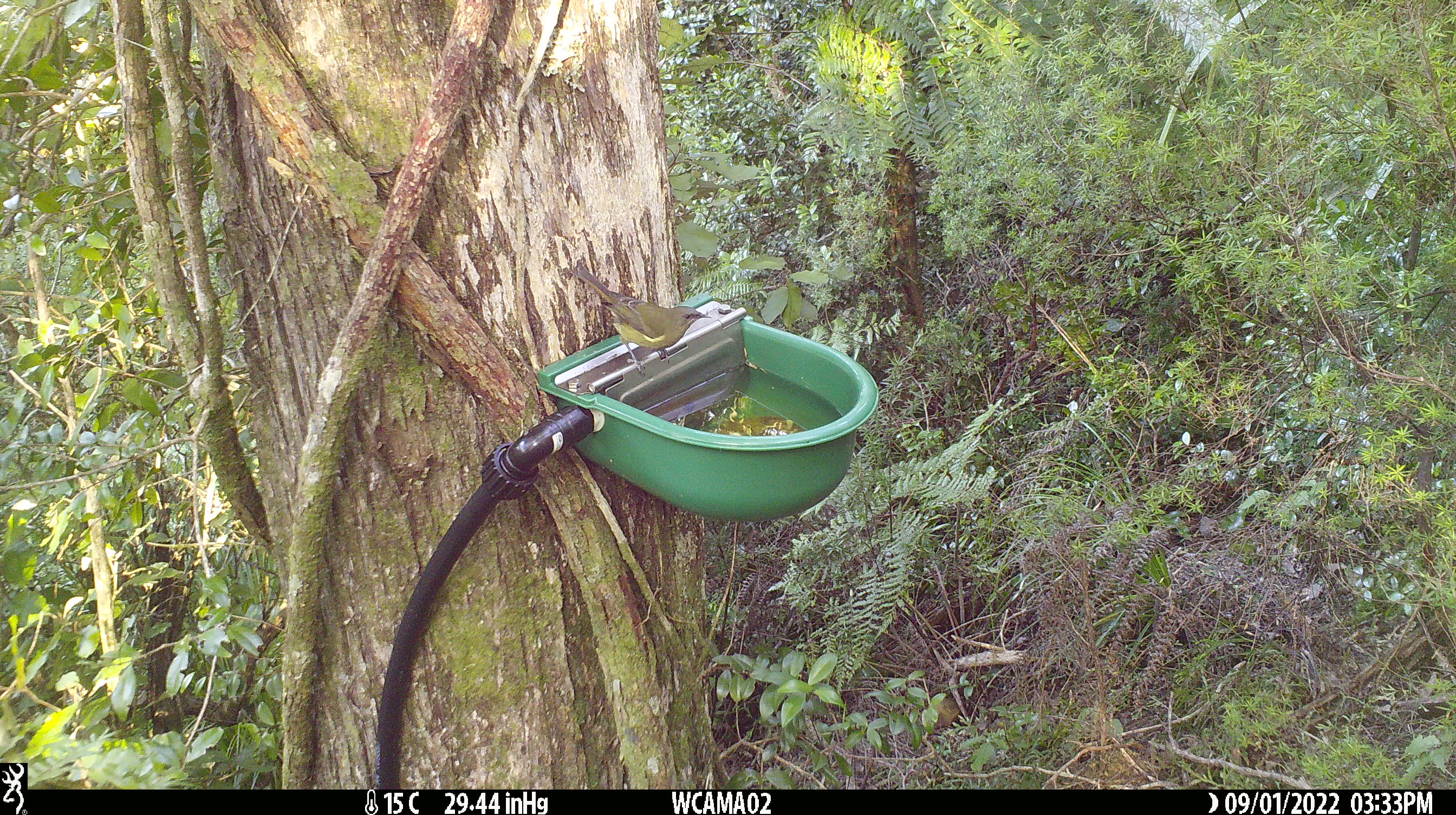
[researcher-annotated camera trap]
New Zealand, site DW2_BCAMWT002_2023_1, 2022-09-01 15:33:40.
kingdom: Animalia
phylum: Chordata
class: Aves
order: Passeriformes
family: Meliphagidae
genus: Anthornis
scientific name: Anthornis melanura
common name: new zealand bellbird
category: bellbird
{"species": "bellbird (new zealand bellbird) (Anthornis melanura)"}